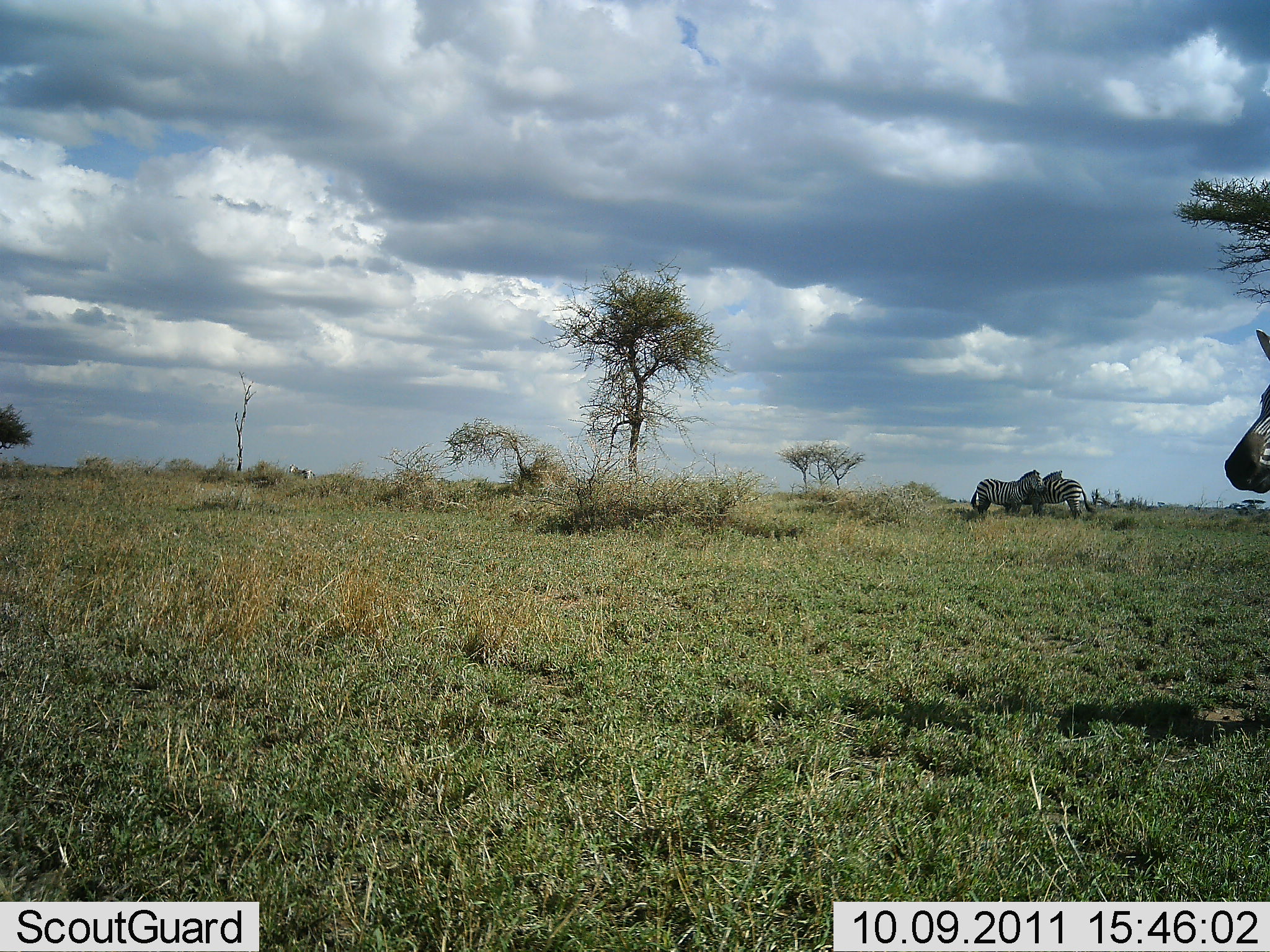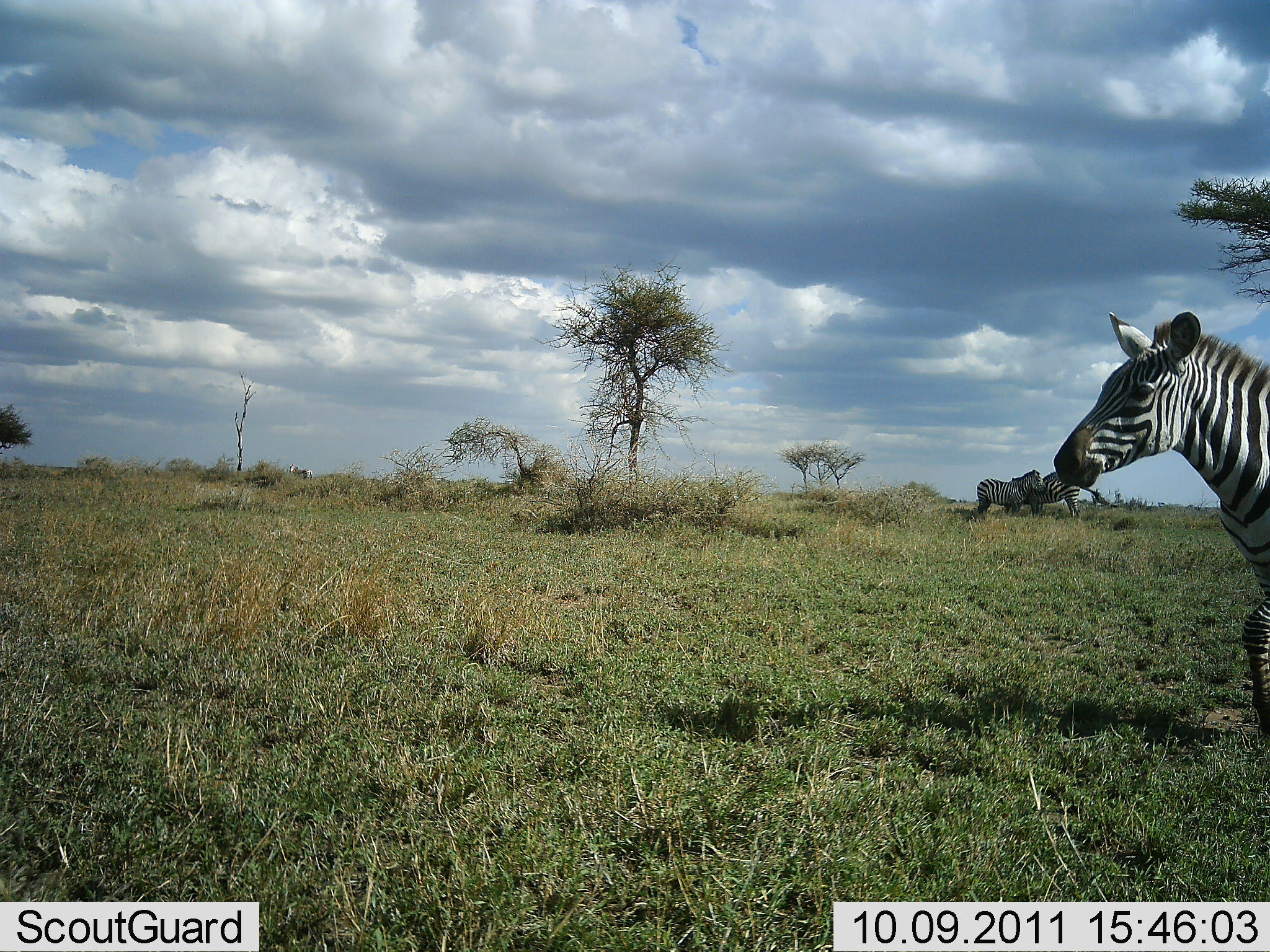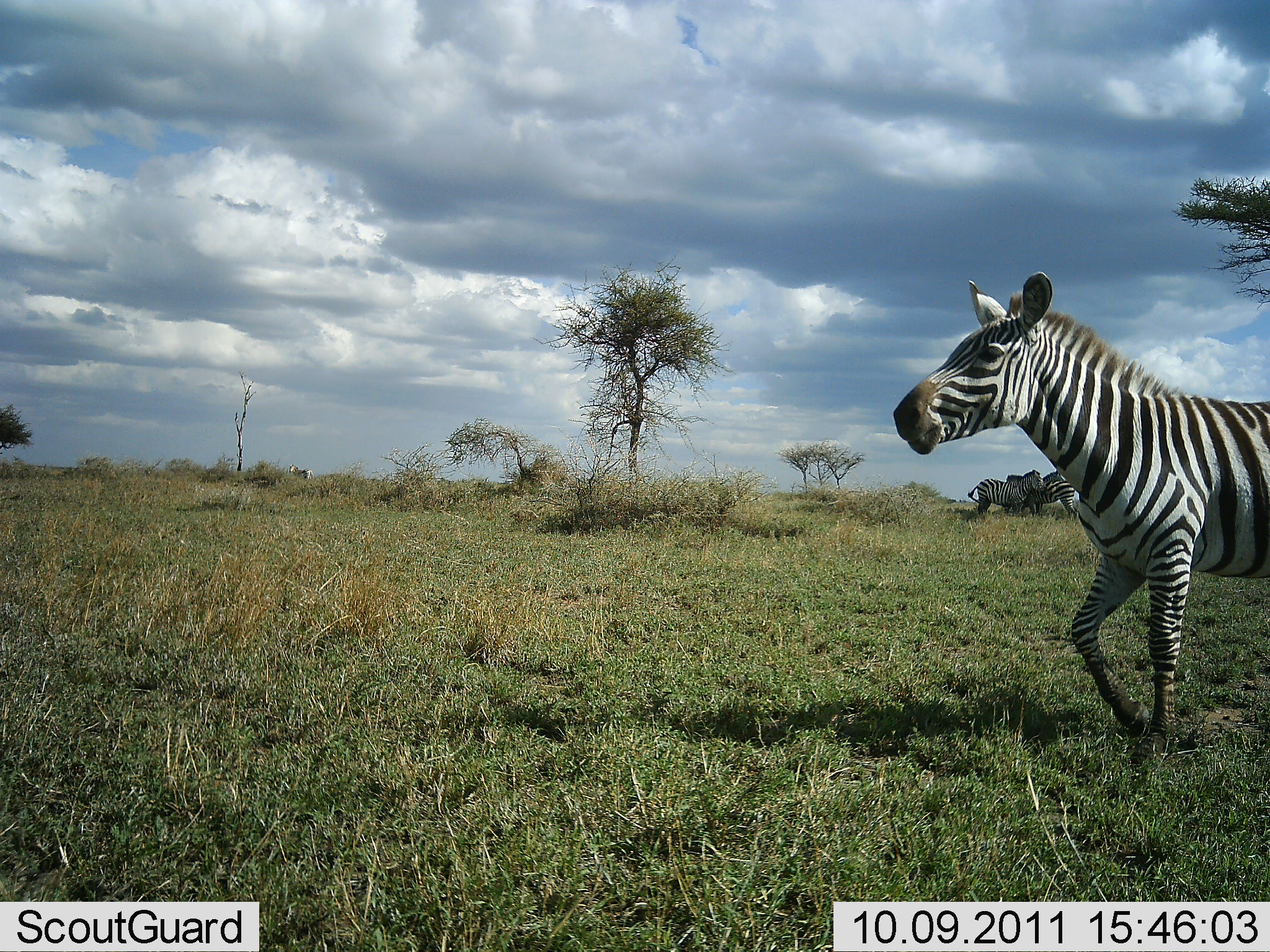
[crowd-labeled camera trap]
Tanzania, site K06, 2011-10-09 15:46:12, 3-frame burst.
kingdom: Animalia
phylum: Chordata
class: Mammalia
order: Perissodactyla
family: Equidae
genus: Equus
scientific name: Equus quagga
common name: plains zebra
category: zebra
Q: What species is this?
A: Zebra (plains zebra) (Equus quagga).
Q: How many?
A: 3.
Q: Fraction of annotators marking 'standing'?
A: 55%.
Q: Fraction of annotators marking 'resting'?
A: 0%.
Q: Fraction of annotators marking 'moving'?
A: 82%.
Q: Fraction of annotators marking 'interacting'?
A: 18%.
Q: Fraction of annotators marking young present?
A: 0%.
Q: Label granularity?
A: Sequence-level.